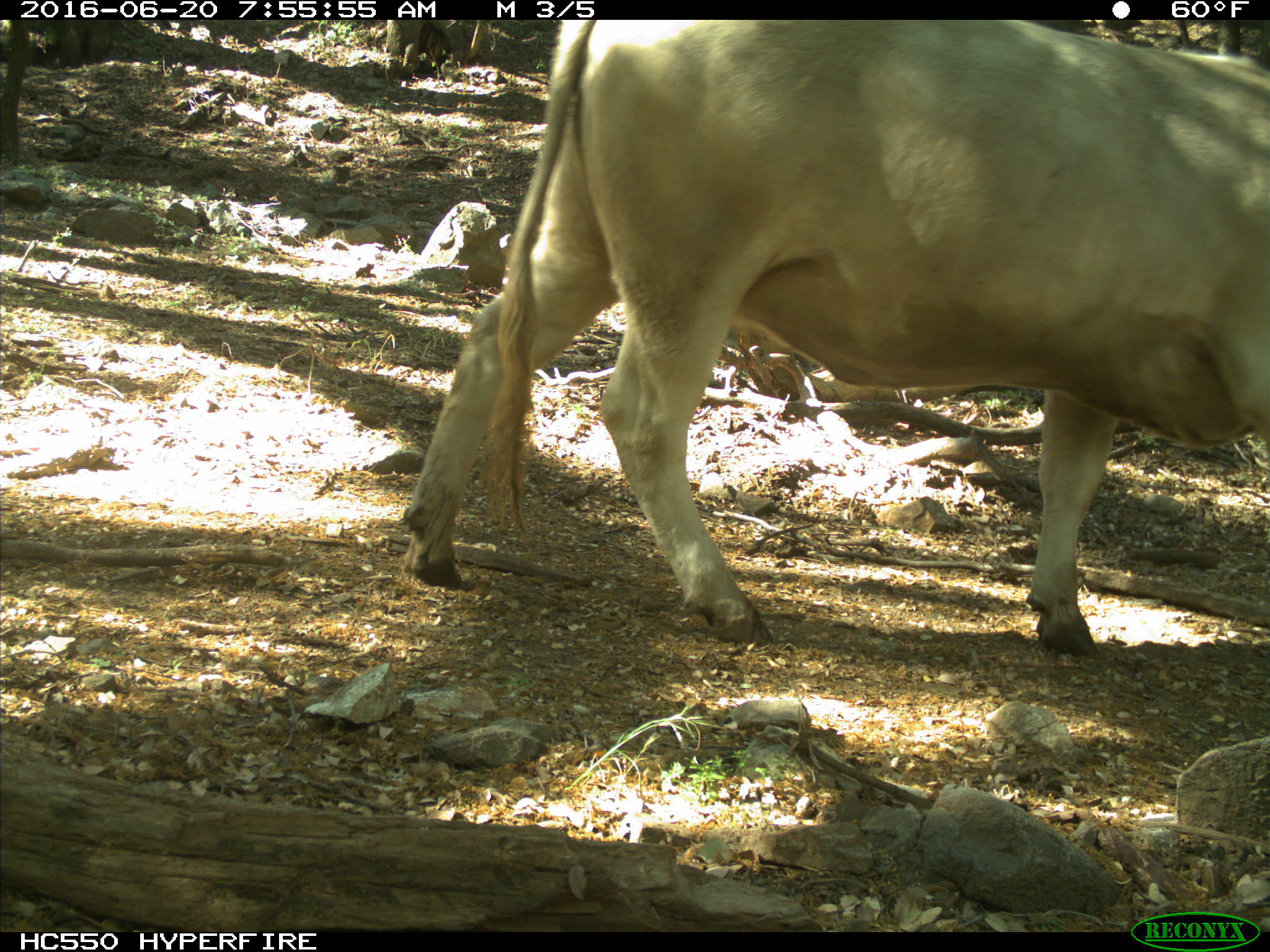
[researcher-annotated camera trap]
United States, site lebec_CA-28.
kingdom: Animalia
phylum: Chordata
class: Mammalia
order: Artiodactyla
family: Bovidae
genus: Bos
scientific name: Bos taurus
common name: domestic cow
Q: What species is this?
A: Bos taurus (domestic cow).